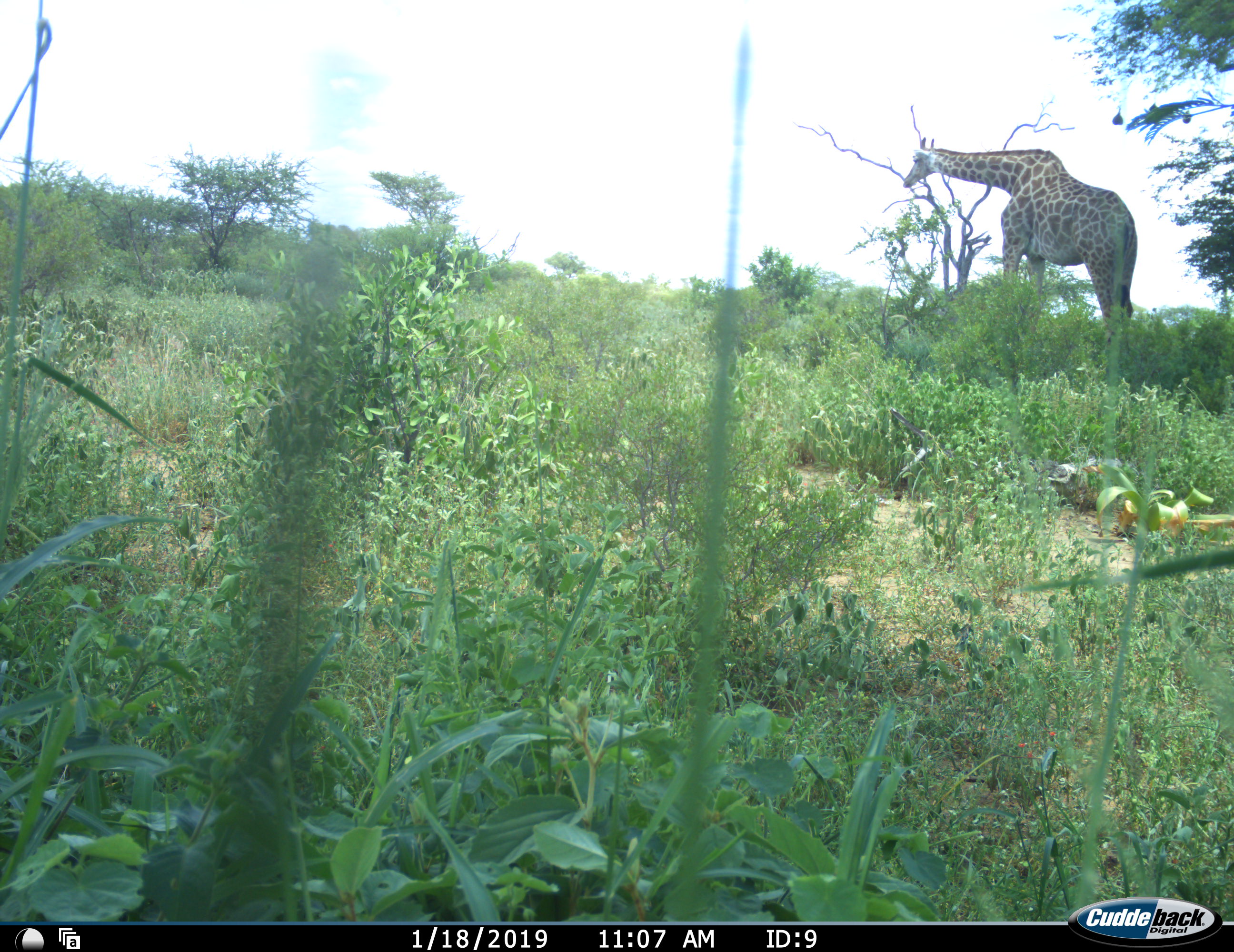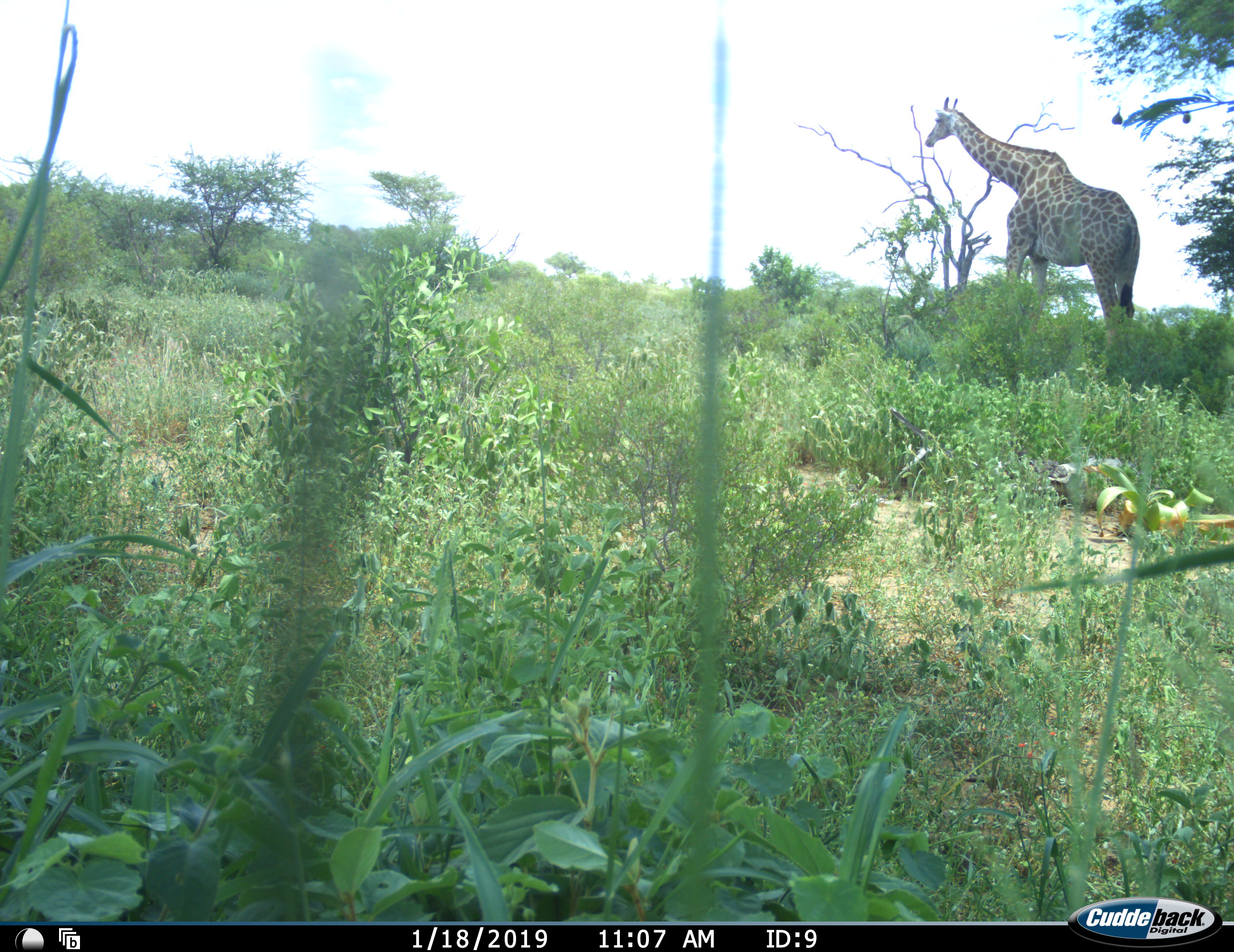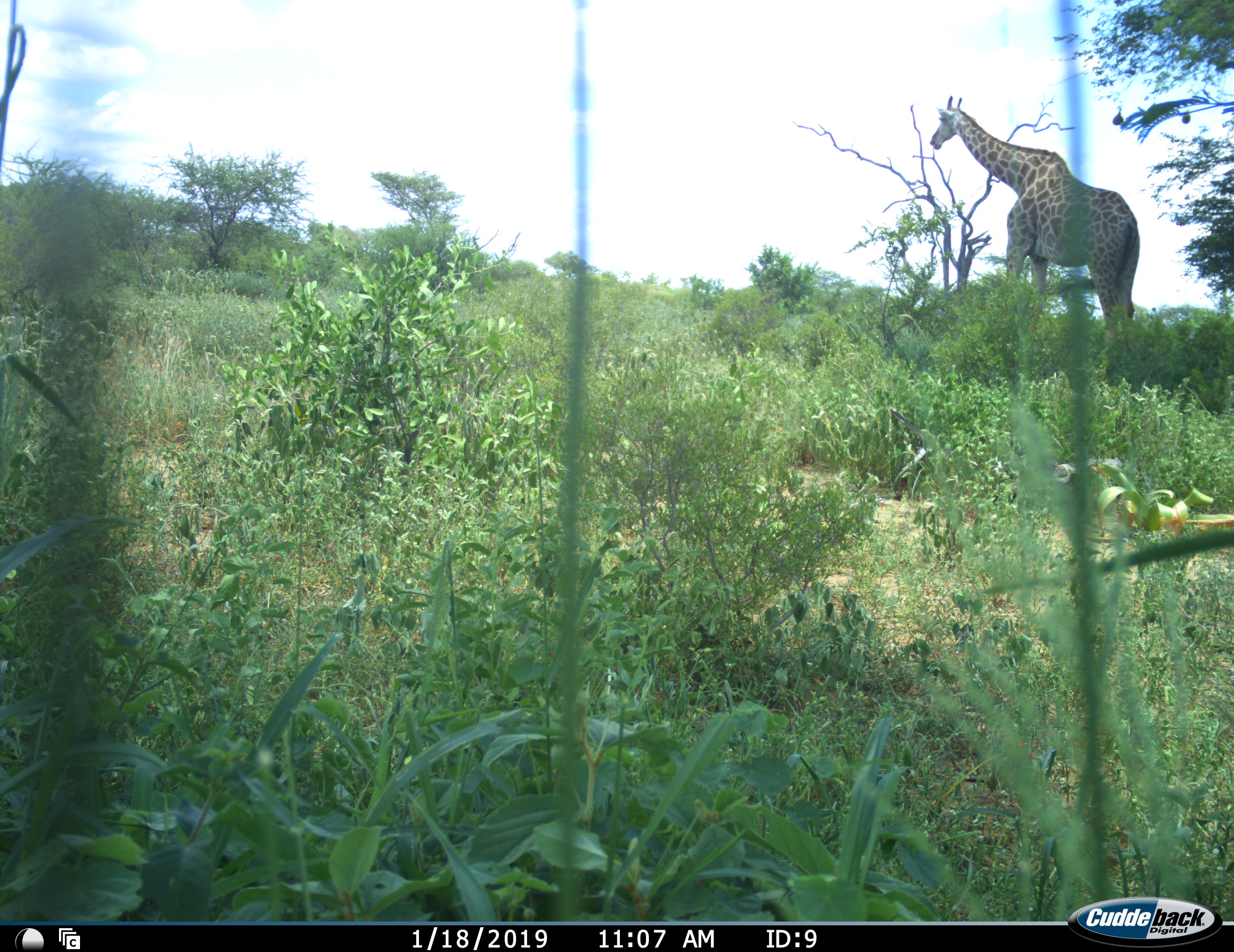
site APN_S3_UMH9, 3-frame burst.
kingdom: Animalia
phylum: Chordata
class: Mammalia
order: Artiodactyla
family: Giraffidae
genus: Giraffa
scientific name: Giraffa camelopardalis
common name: giraffe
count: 1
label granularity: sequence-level